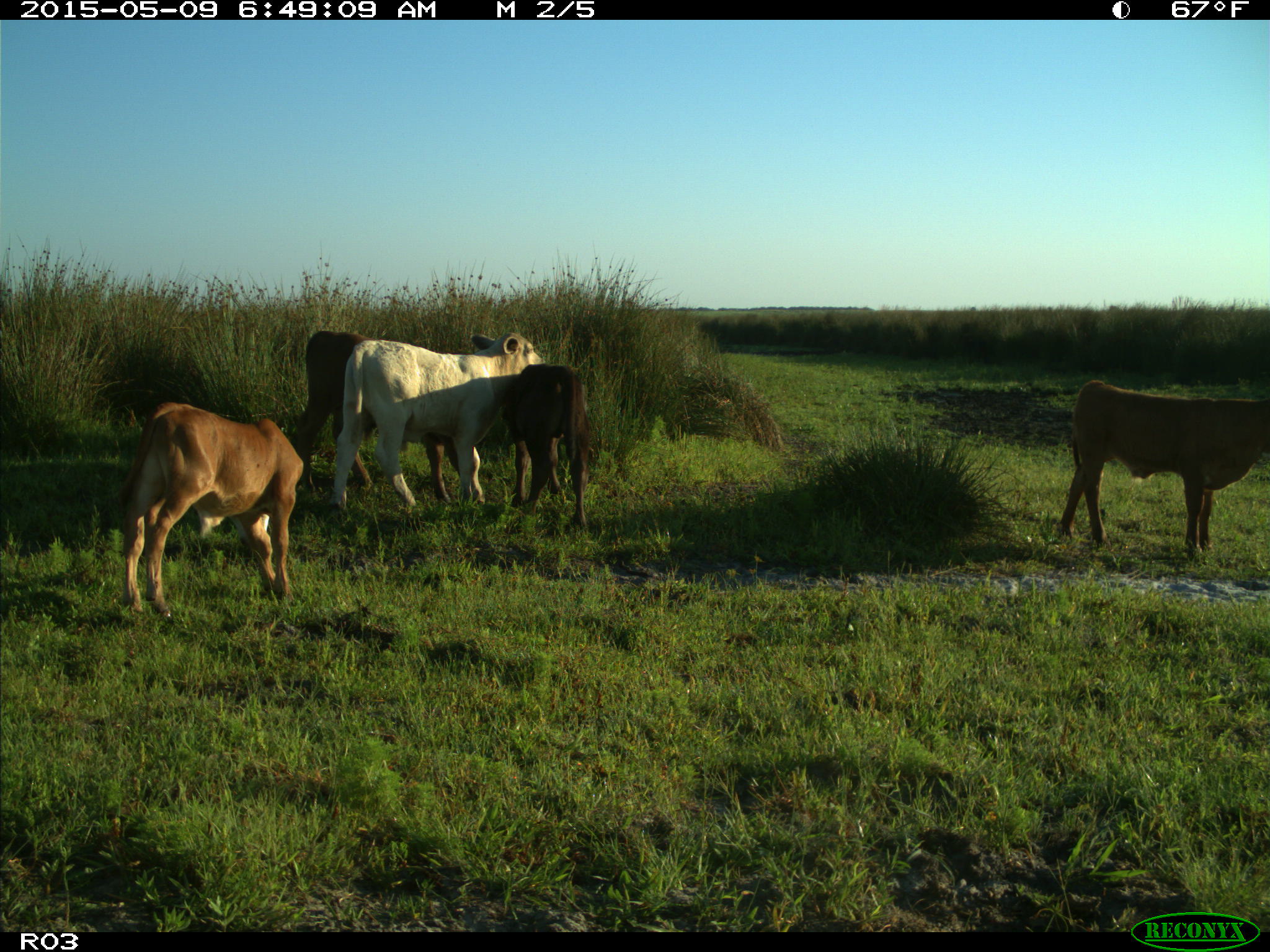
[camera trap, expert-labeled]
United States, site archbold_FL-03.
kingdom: Animalia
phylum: Chordata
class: Mammalia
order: Artiodactyla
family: Bovidae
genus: Bos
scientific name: Bos taurus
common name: domestic cow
Bos taurus (domestic cow).